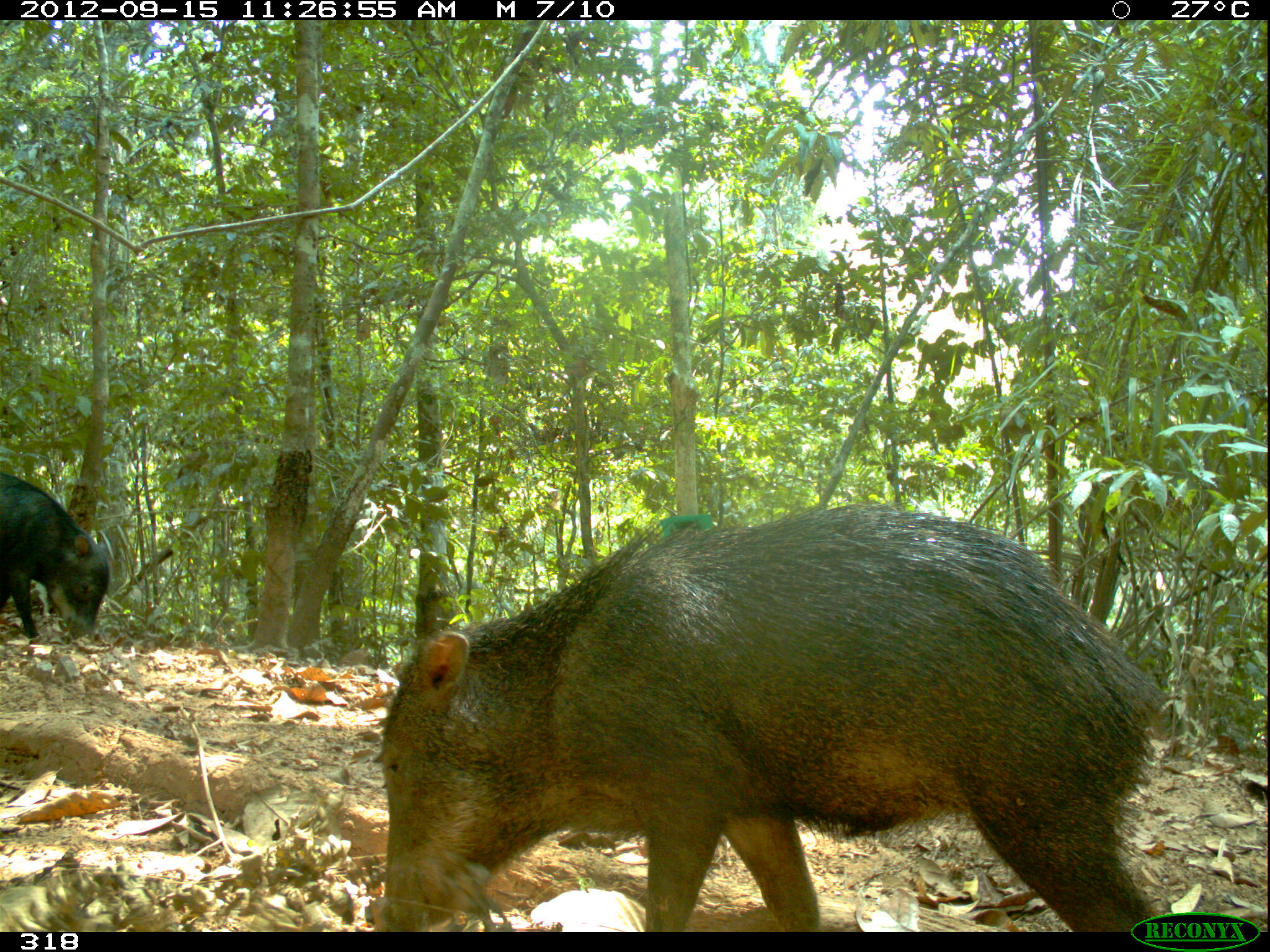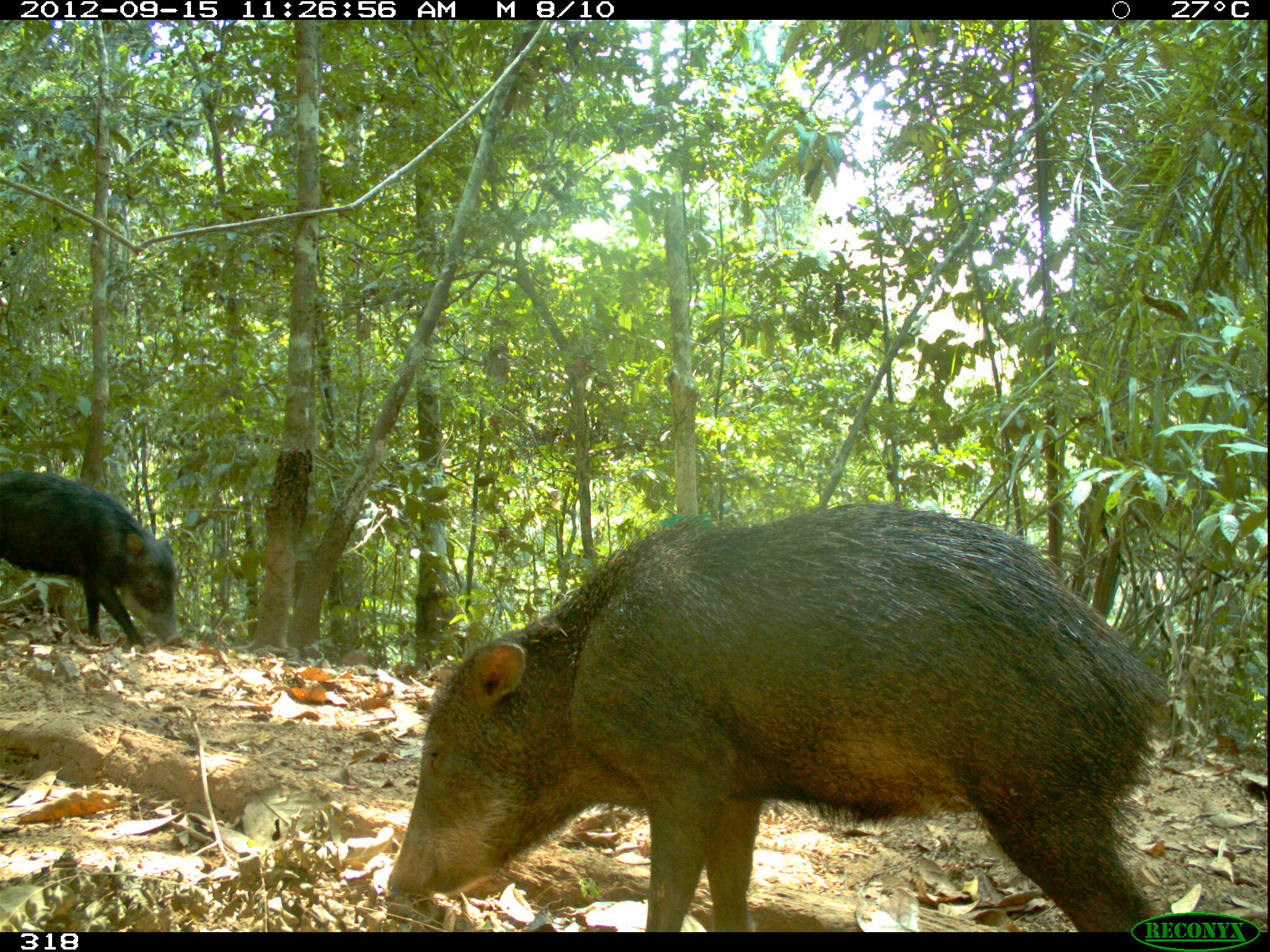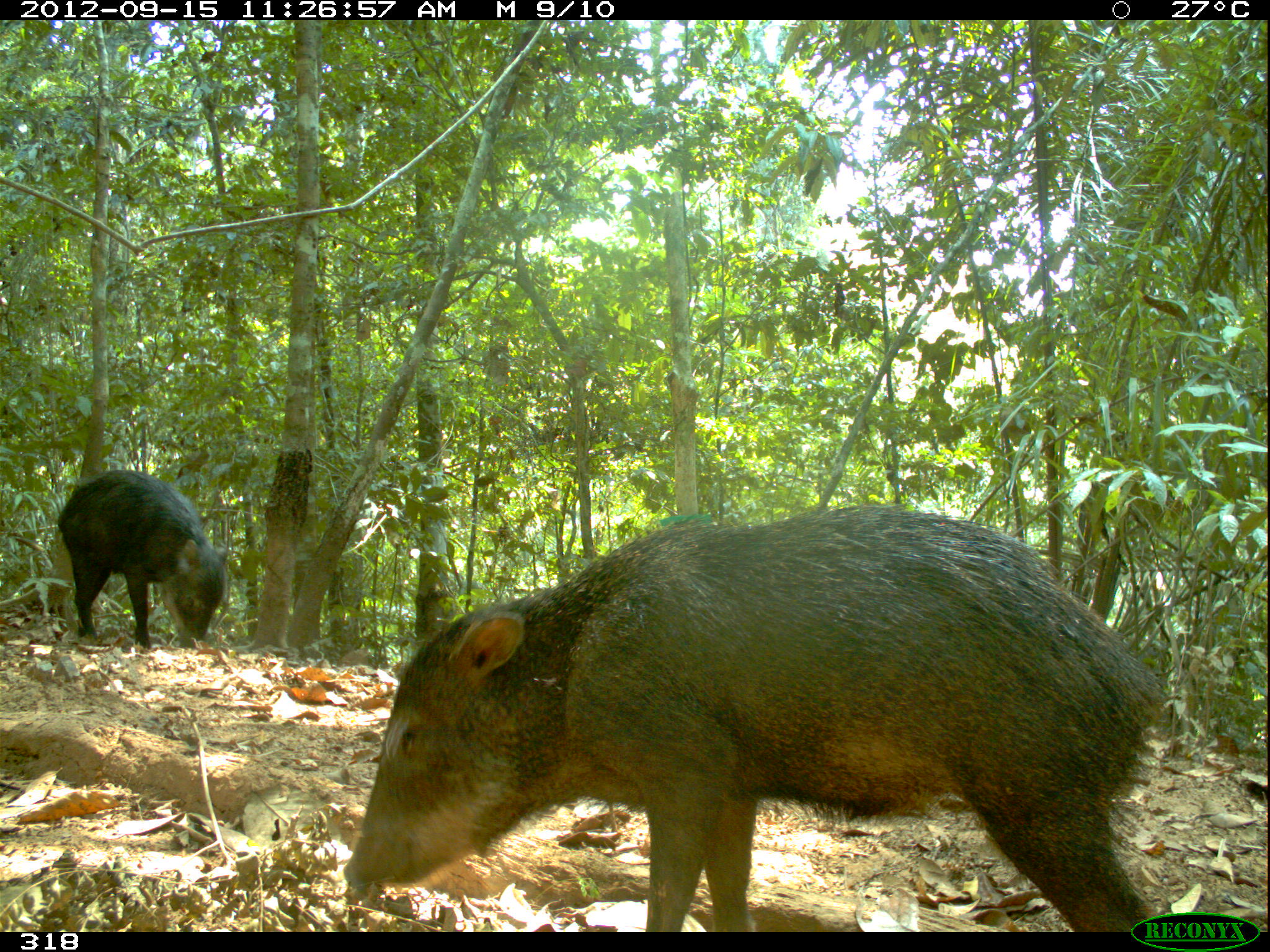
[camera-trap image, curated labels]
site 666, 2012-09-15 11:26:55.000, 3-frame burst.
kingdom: Animalia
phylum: Chordata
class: Mammalia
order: Artiodactyla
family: Tayassuidae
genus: Tayassu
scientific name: Tayassu pecari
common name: white-lipped peccary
Tayassu pecari (white-lipped peccary).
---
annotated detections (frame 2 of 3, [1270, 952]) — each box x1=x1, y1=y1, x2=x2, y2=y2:
tayassu pecari: x1=386, y1=498, x2=1170, y2=932; x1=0, y1=470, x2=182, y2=651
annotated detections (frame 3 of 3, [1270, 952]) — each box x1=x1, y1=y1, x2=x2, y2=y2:
tayassu pecari: x1=339, y1=501, x2=1169, y2=932; x1=56, y1=467, x2=230, y2=649